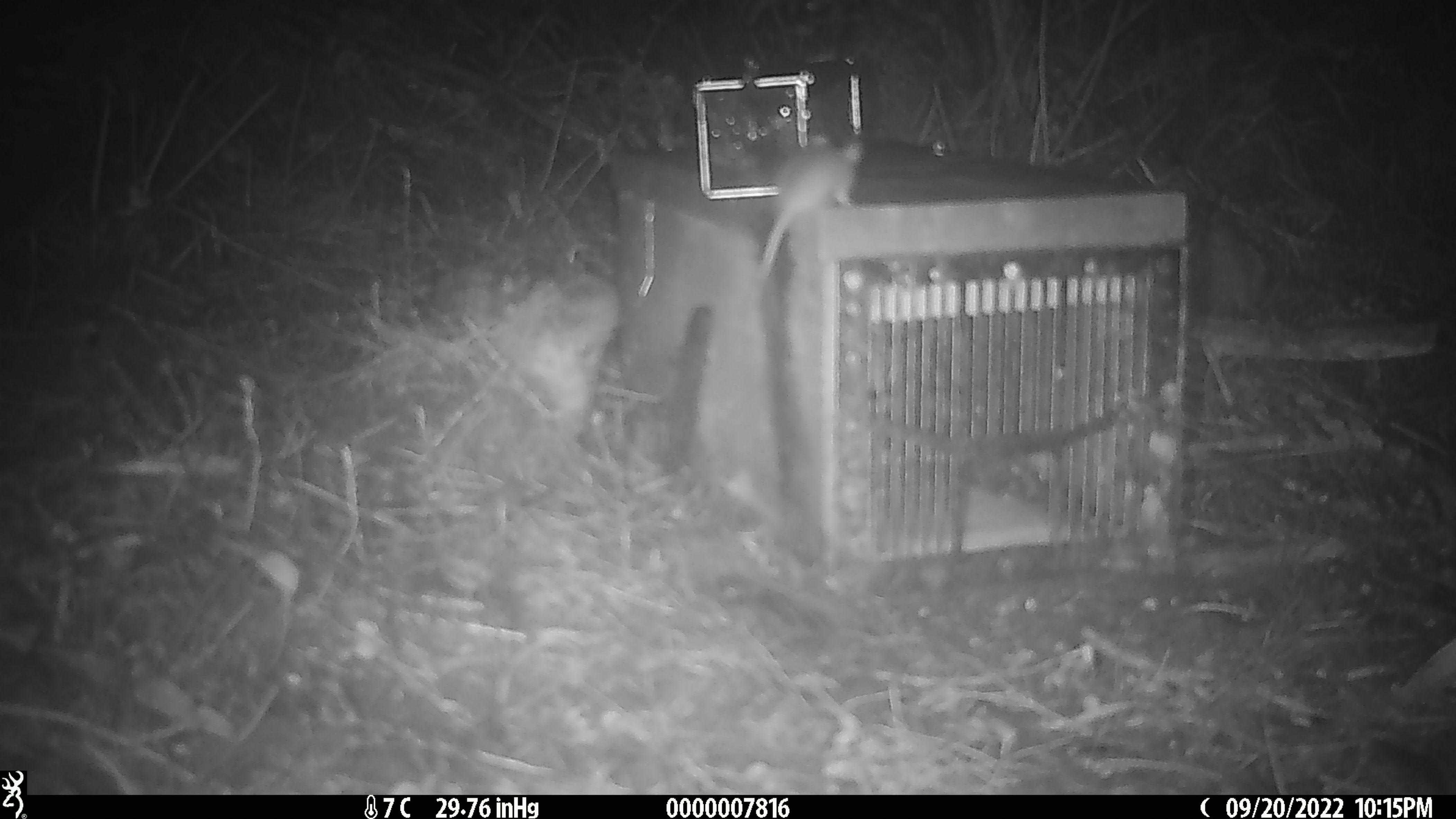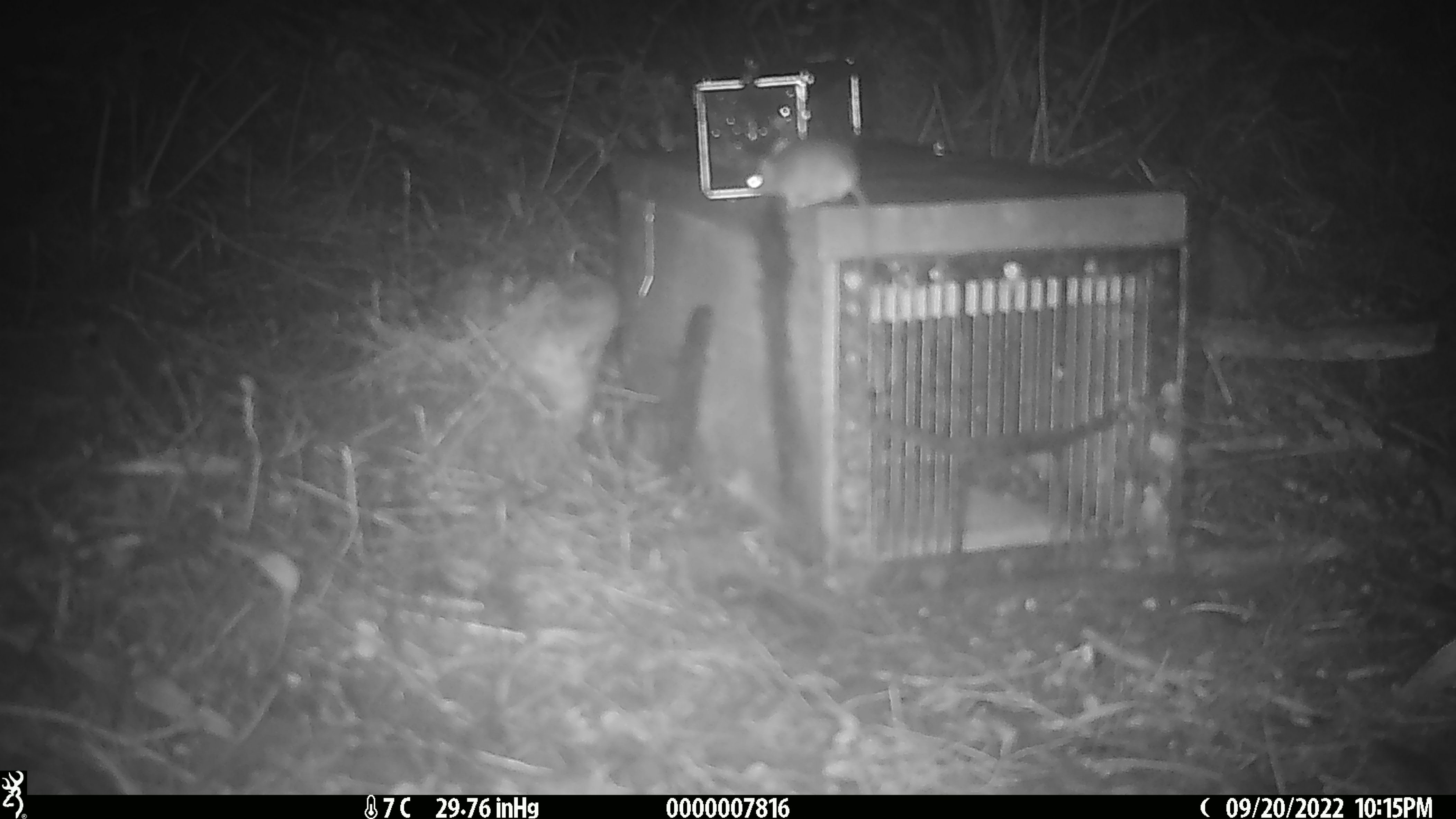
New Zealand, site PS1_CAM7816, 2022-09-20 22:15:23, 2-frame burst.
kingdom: Animalia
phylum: Chordata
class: Mammalia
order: Rodentia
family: Muridae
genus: Mus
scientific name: Mus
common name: mouse